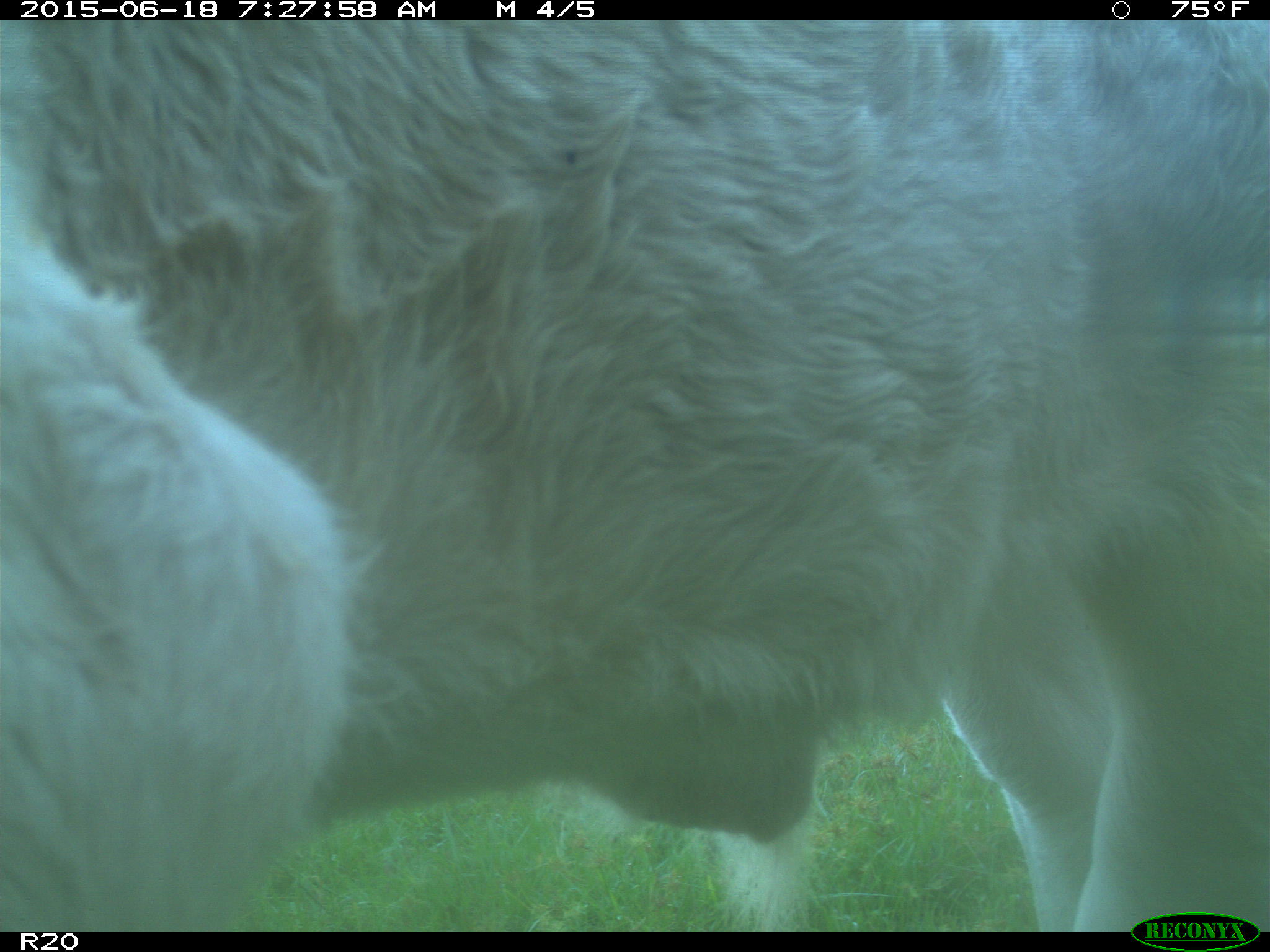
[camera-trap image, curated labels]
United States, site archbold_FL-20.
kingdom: Animalia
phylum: Chordata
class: Mammalia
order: Artiodactyla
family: Bovidae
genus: Bos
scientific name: Bos taurus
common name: domestic cow